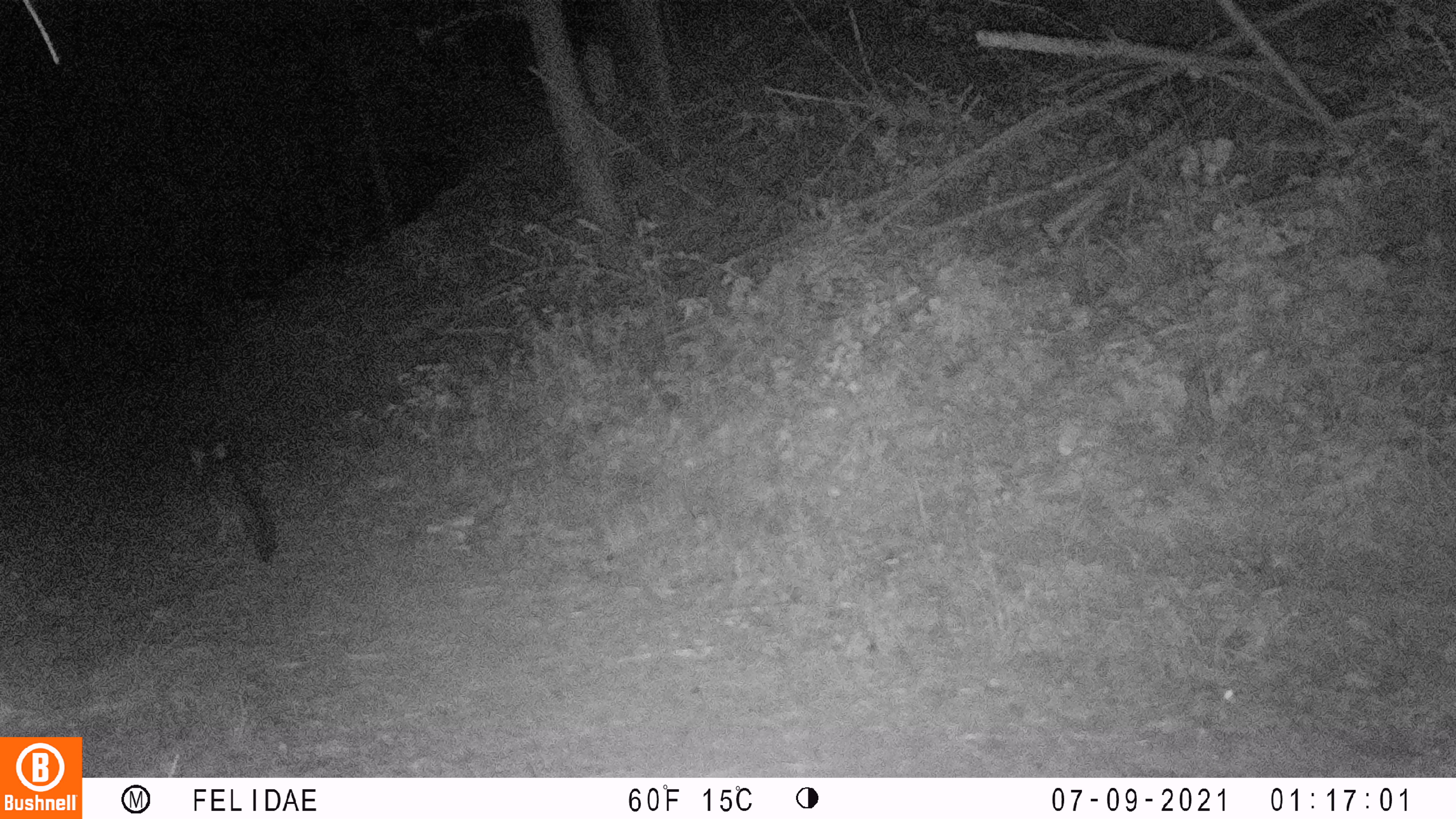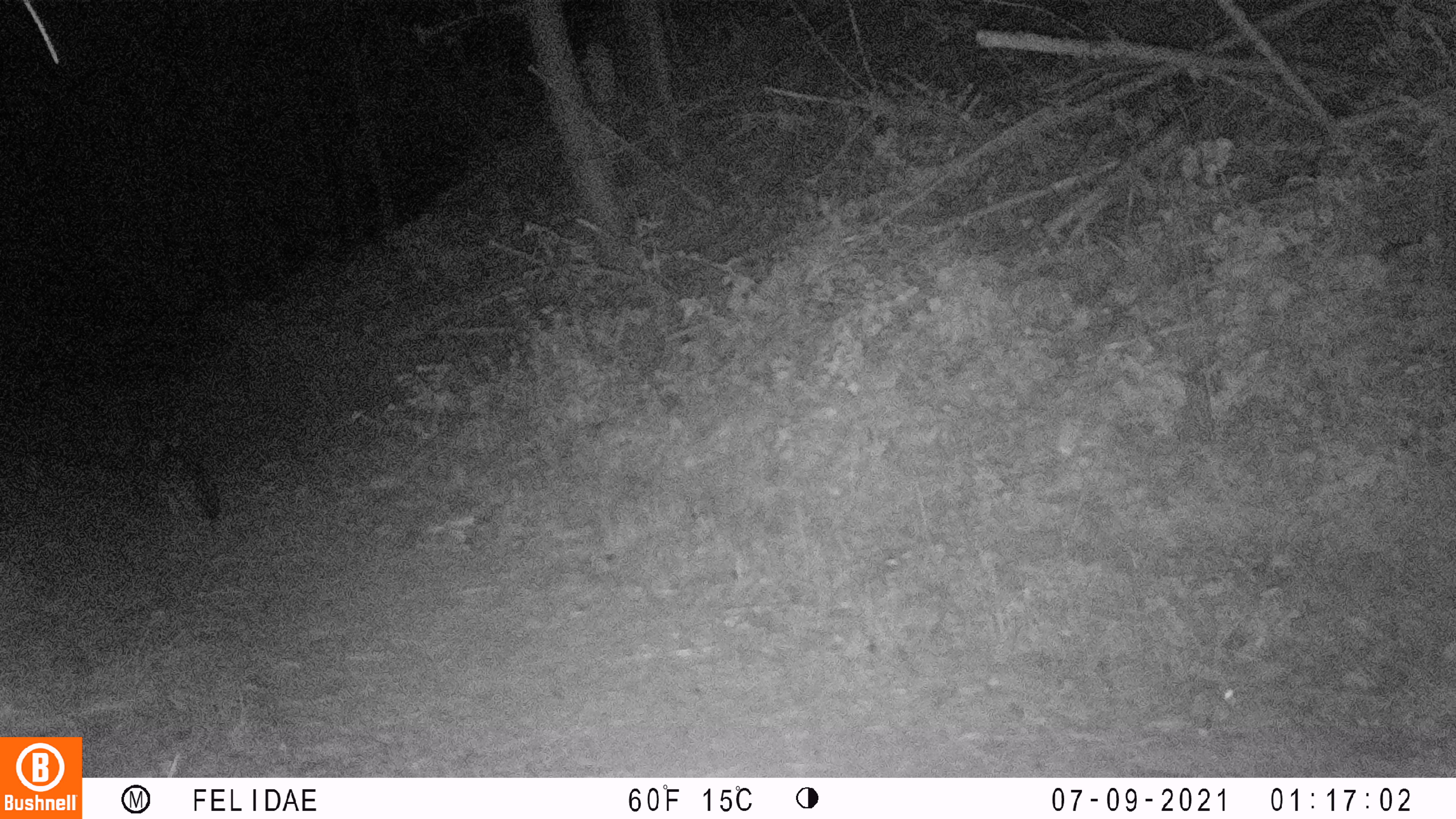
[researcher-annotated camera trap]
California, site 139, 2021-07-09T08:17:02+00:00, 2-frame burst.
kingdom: Animalia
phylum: Chordata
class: Mammalia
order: Carnivora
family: Canidae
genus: Urocyon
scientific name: Urocyon cinereoargenteus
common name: gray fox